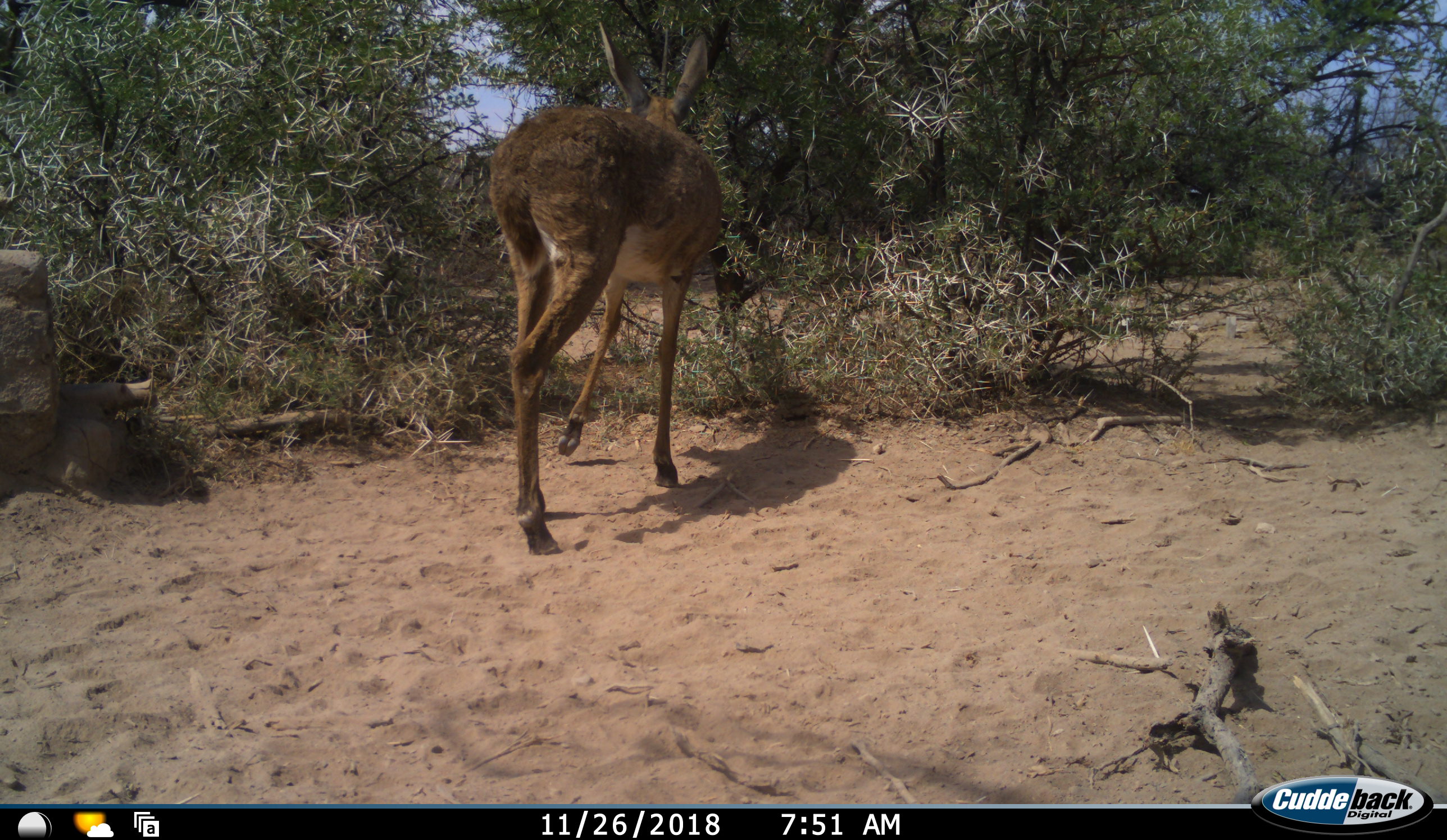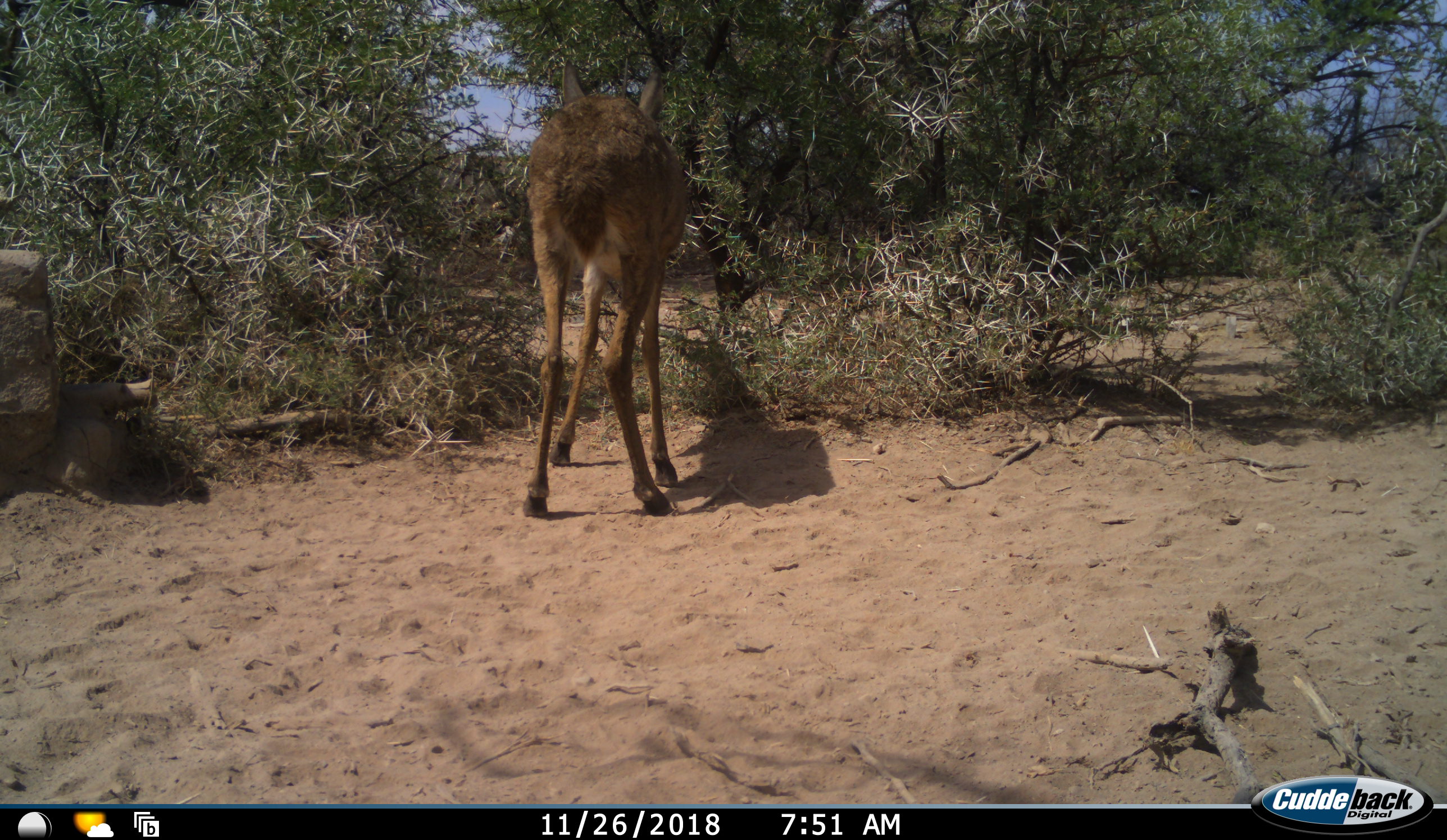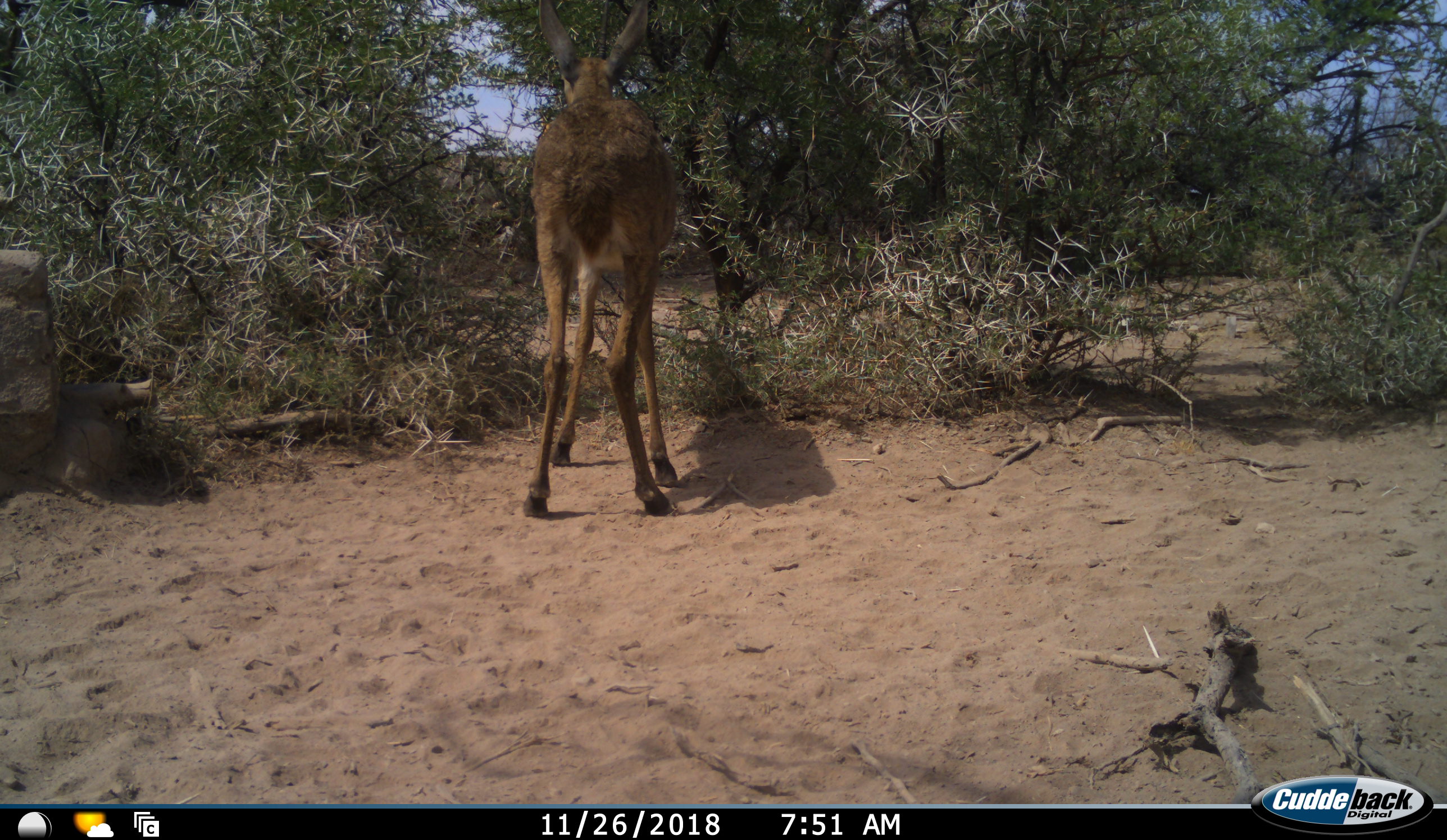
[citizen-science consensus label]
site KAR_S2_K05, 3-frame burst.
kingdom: Animalia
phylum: Chordata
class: Mammalia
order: Artiodactyla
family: Bovidae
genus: Pelea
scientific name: Pelea capreolus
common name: grey rhebok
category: rhebokgrey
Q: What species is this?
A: Rhebokgrey (grey rhebok) (Pelea capreolus).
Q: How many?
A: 1.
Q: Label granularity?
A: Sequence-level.